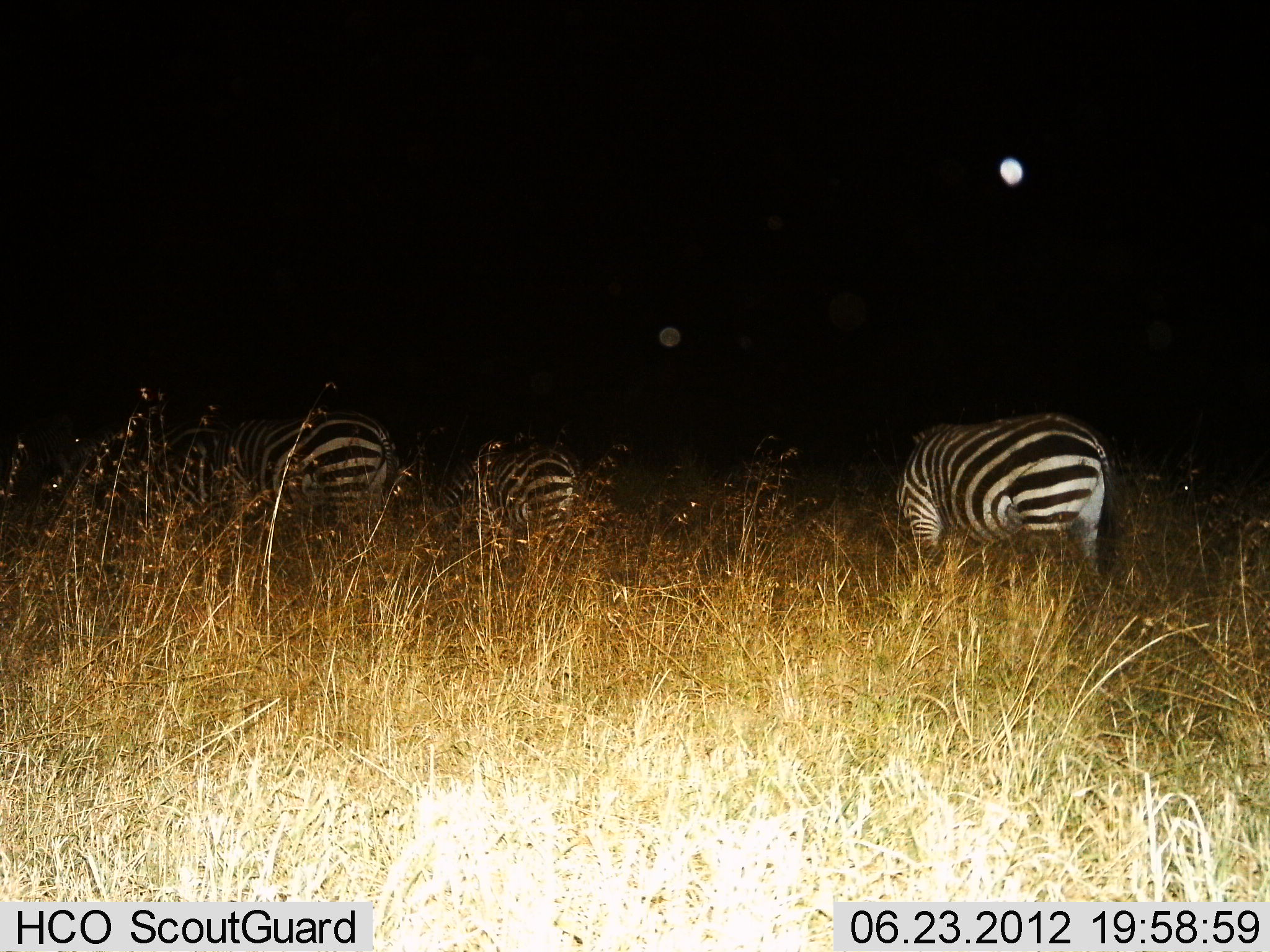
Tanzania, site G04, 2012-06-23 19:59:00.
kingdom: Animalia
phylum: Chordata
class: Mammalia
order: Perissodactyla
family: Equidae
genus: Equus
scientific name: Equus quagga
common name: plains zebra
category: zebra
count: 3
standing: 50%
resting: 0%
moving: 0%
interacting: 0%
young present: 0%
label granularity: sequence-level